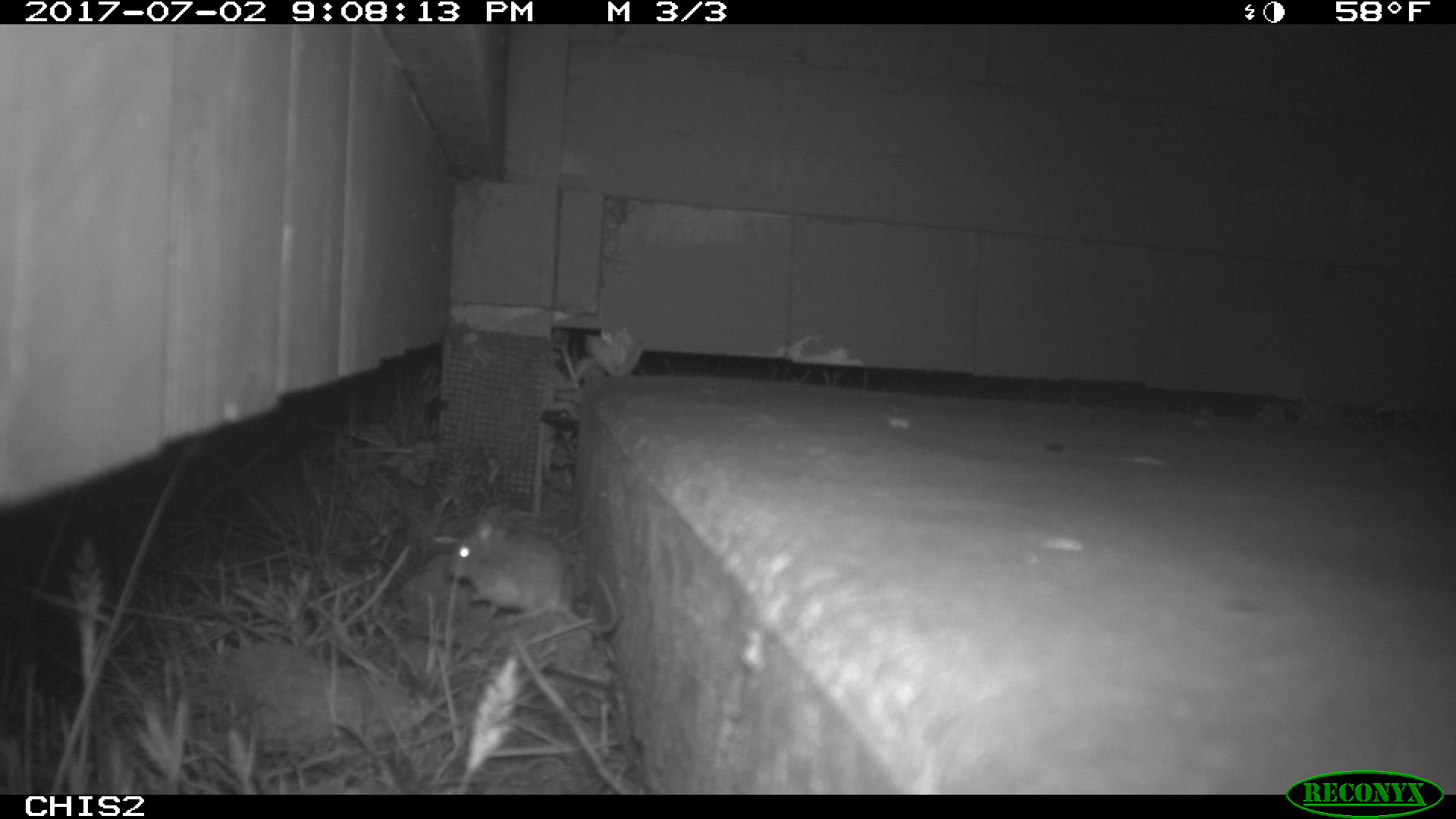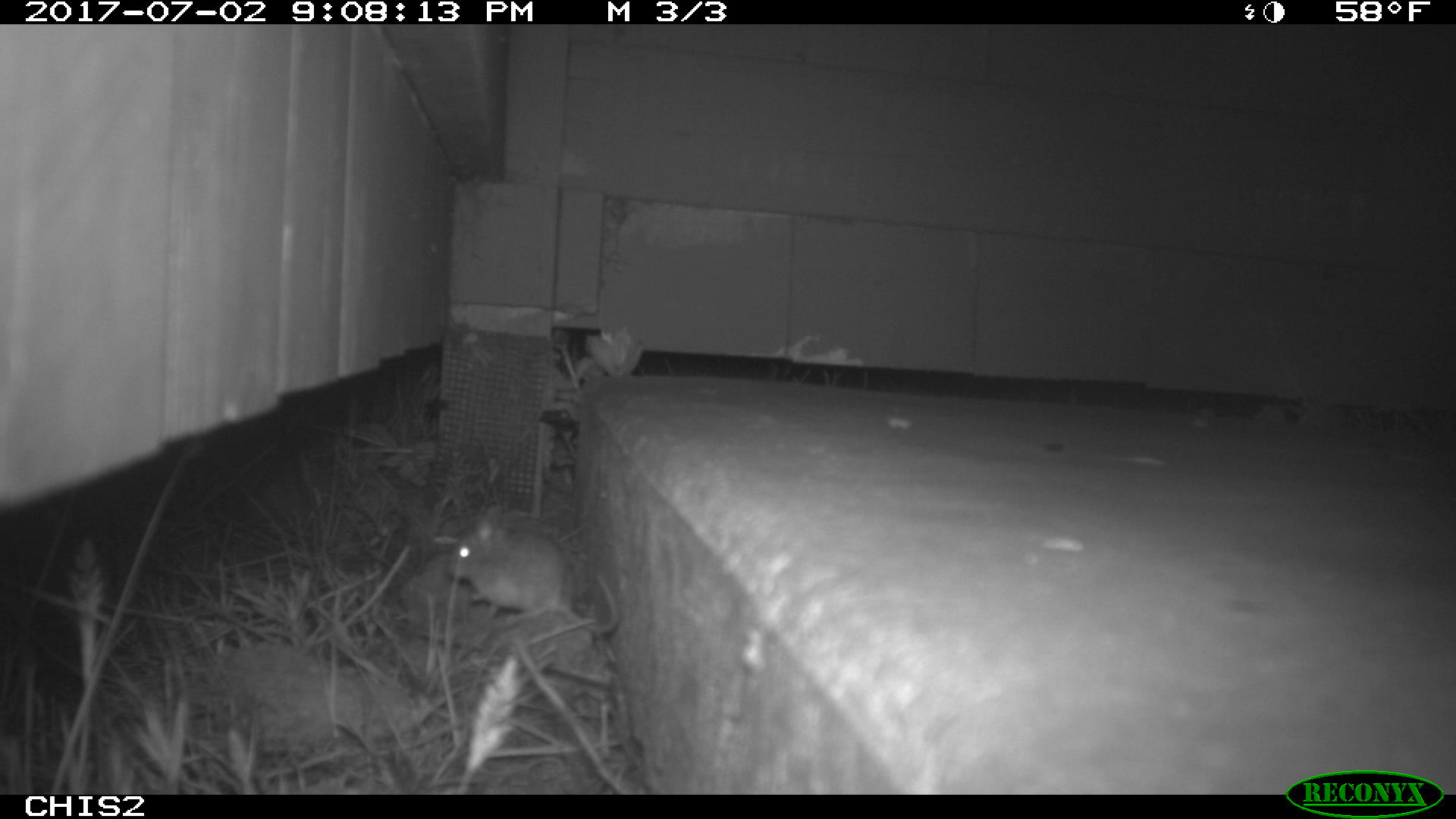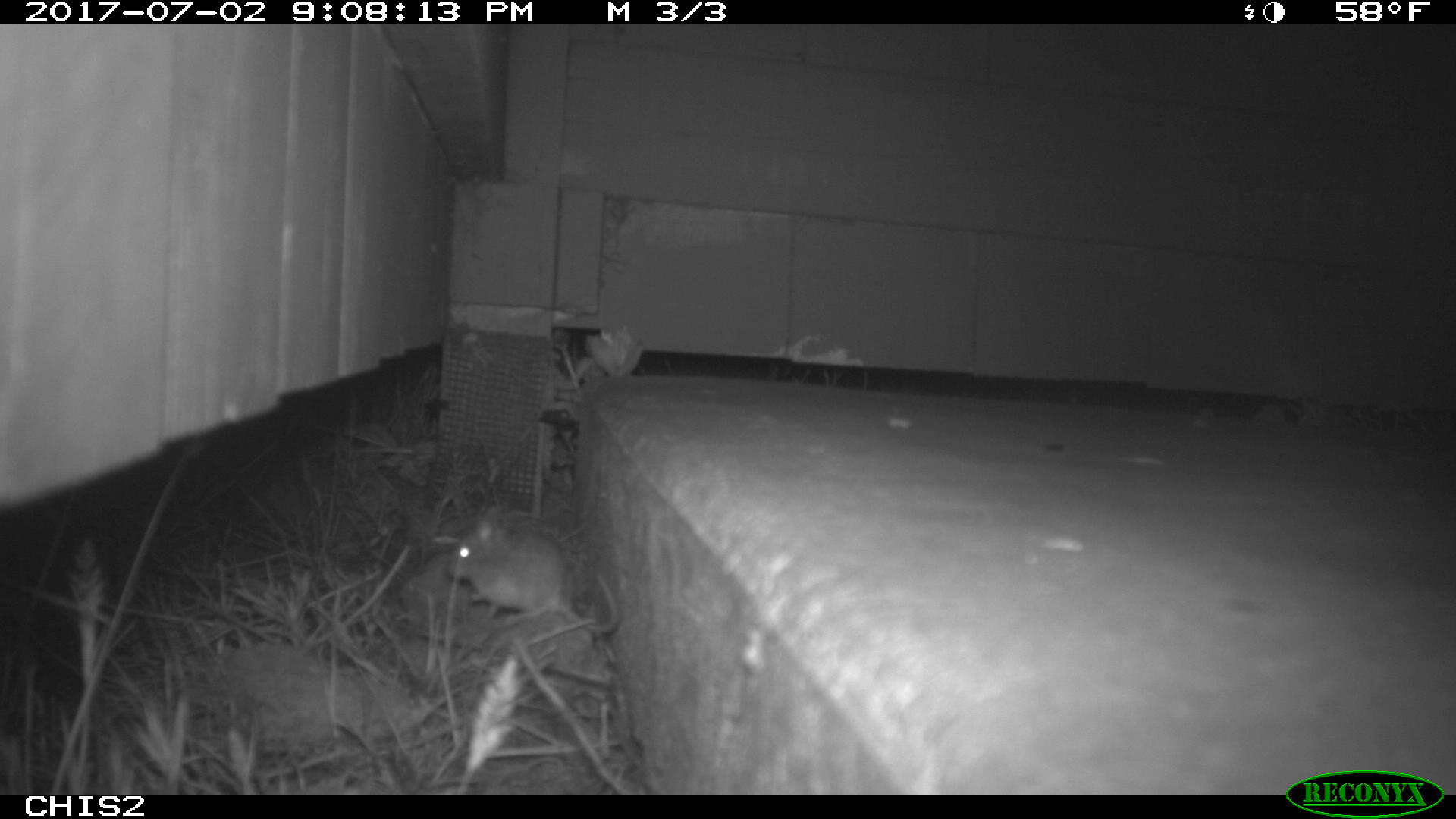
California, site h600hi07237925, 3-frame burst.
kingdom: Animalia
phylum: Chordata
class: Mammalia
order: Rodentia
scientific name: Rodentia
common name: rodent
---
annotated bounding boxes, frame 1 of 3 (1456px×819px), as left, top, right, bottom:
rodent: 447, 501, 620, 634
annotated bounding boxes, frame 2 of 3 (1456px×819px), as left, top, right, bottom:
rodent: 450, 522, 620, 632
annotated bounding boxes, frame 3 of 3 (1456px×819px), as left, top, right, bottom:
rodent: 445, 505, 619, 634